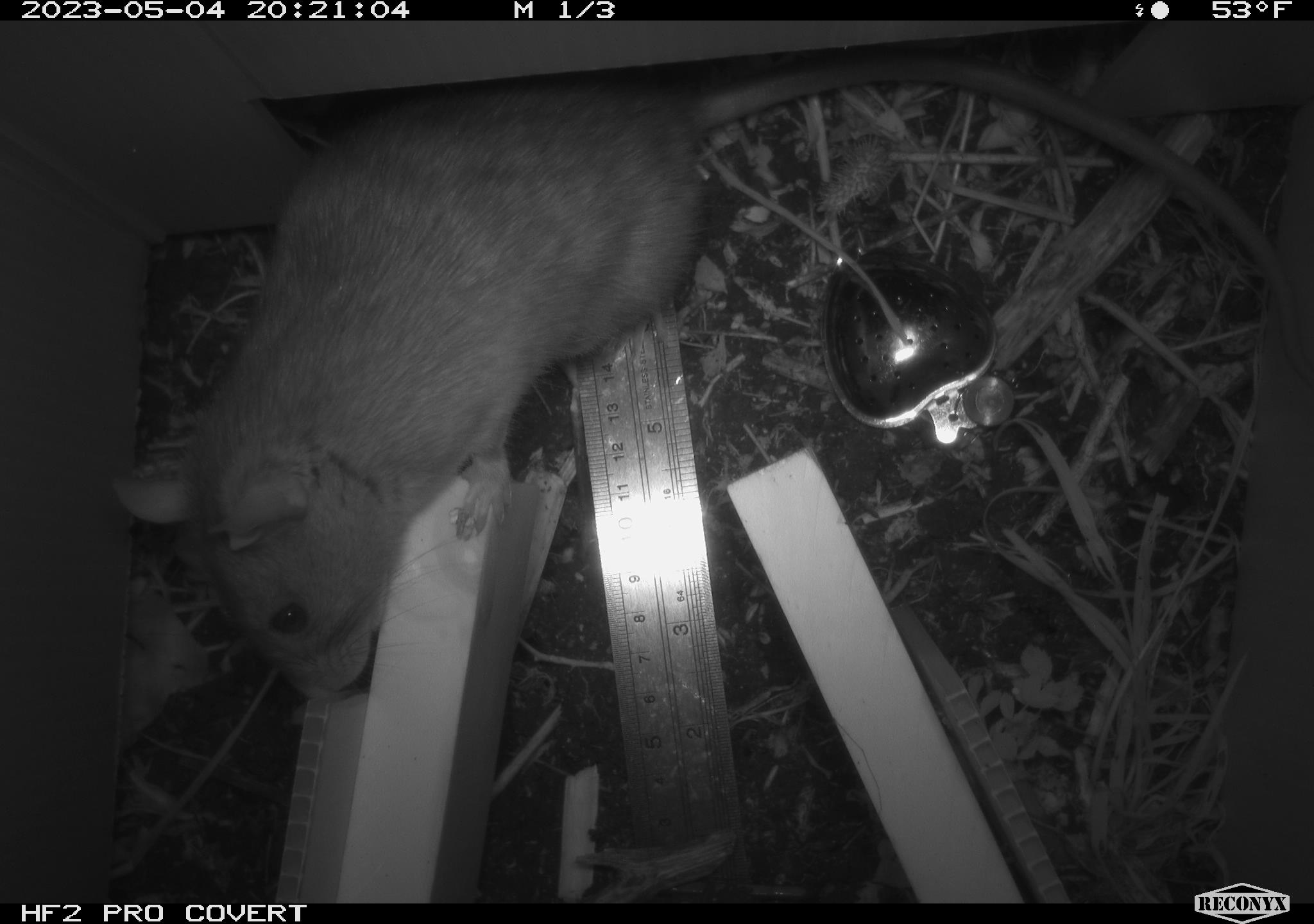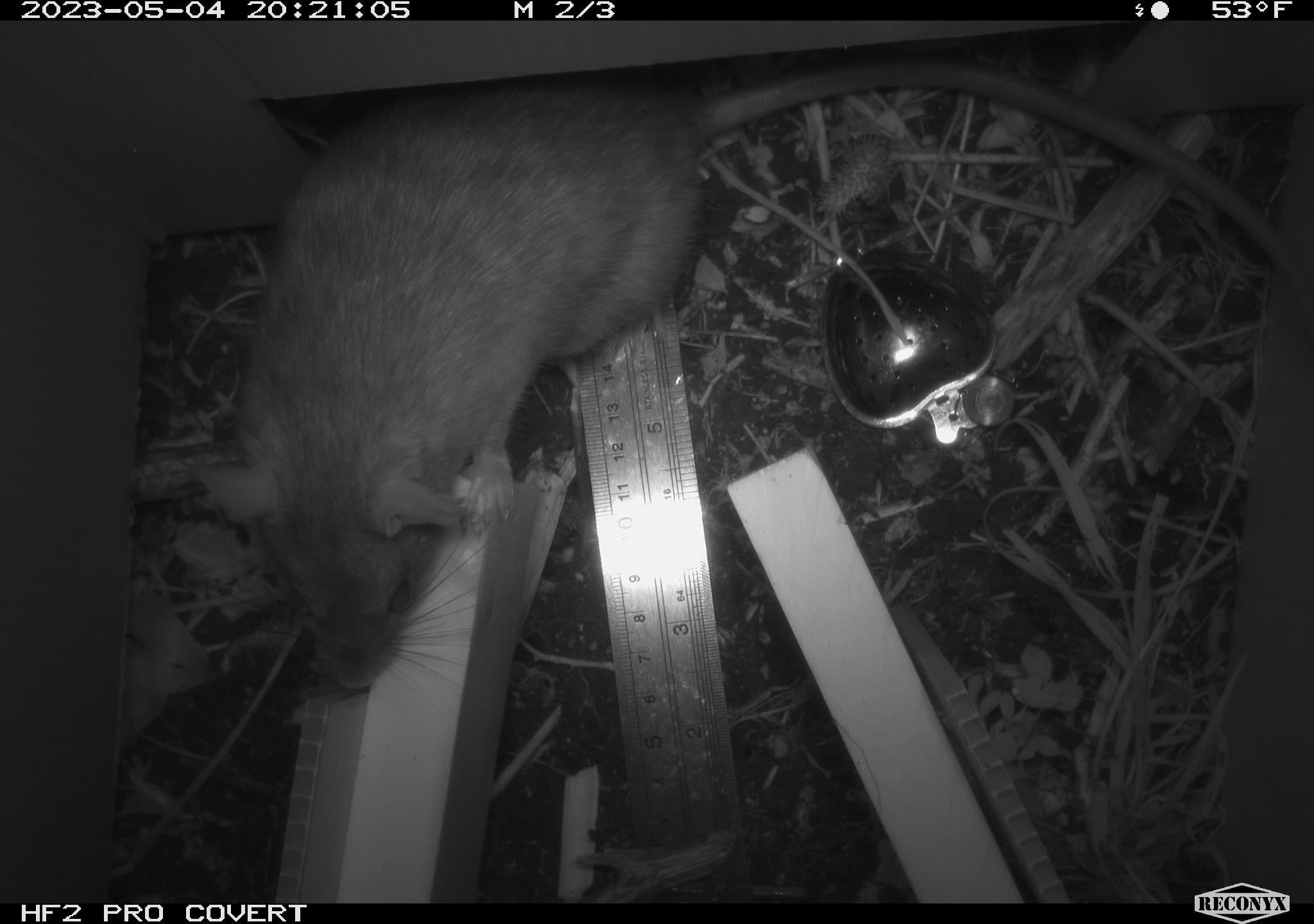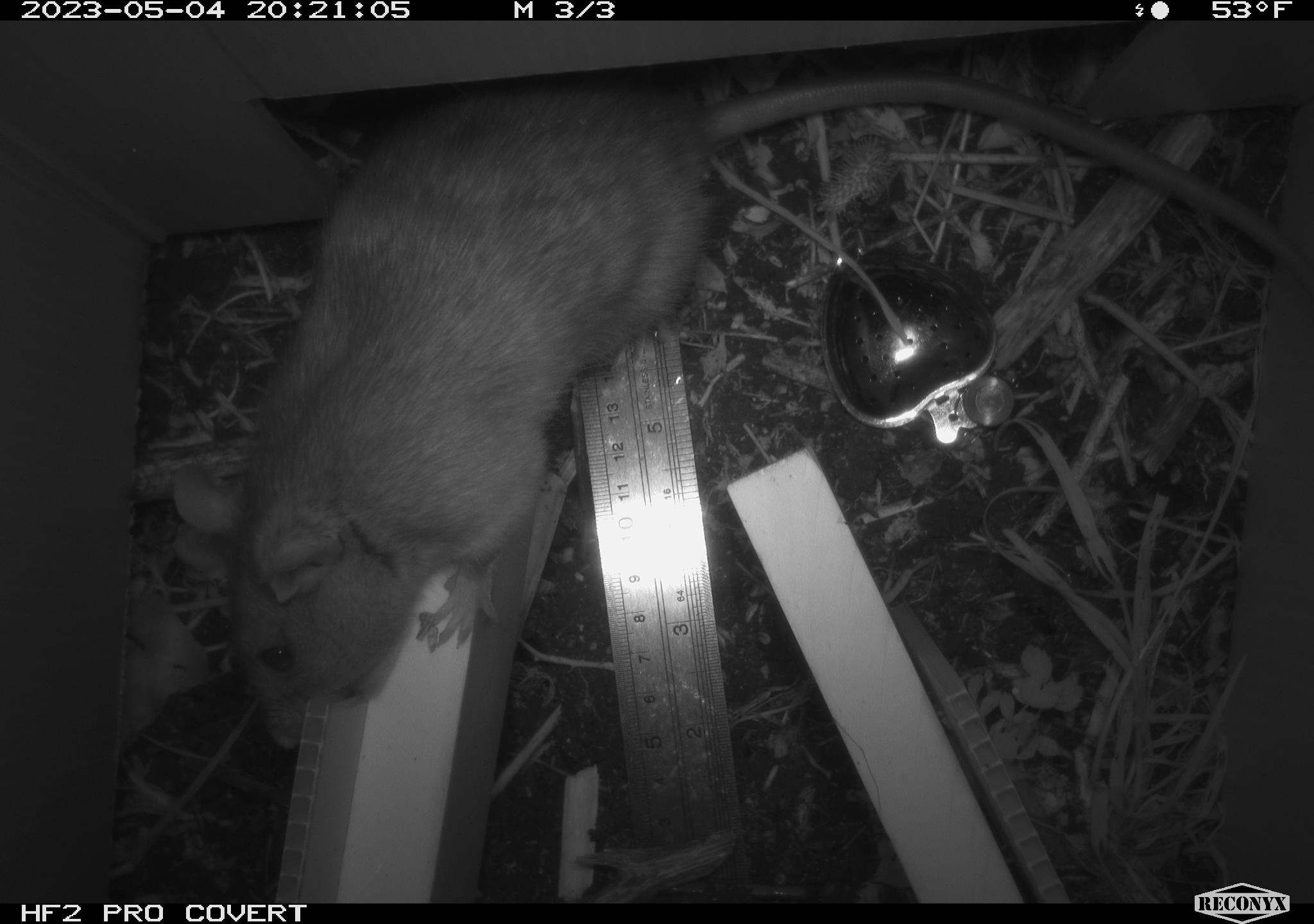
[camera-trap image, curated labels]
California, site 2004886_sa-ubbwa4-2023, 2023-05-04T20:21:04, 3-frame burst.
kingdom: Animalia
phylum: Chordata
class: Mammalia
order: Rodentia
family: Muridae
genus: Rattus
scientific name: Rattus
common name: rat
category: rattus species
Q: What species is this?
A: Rattus species (rat) (Rattus).